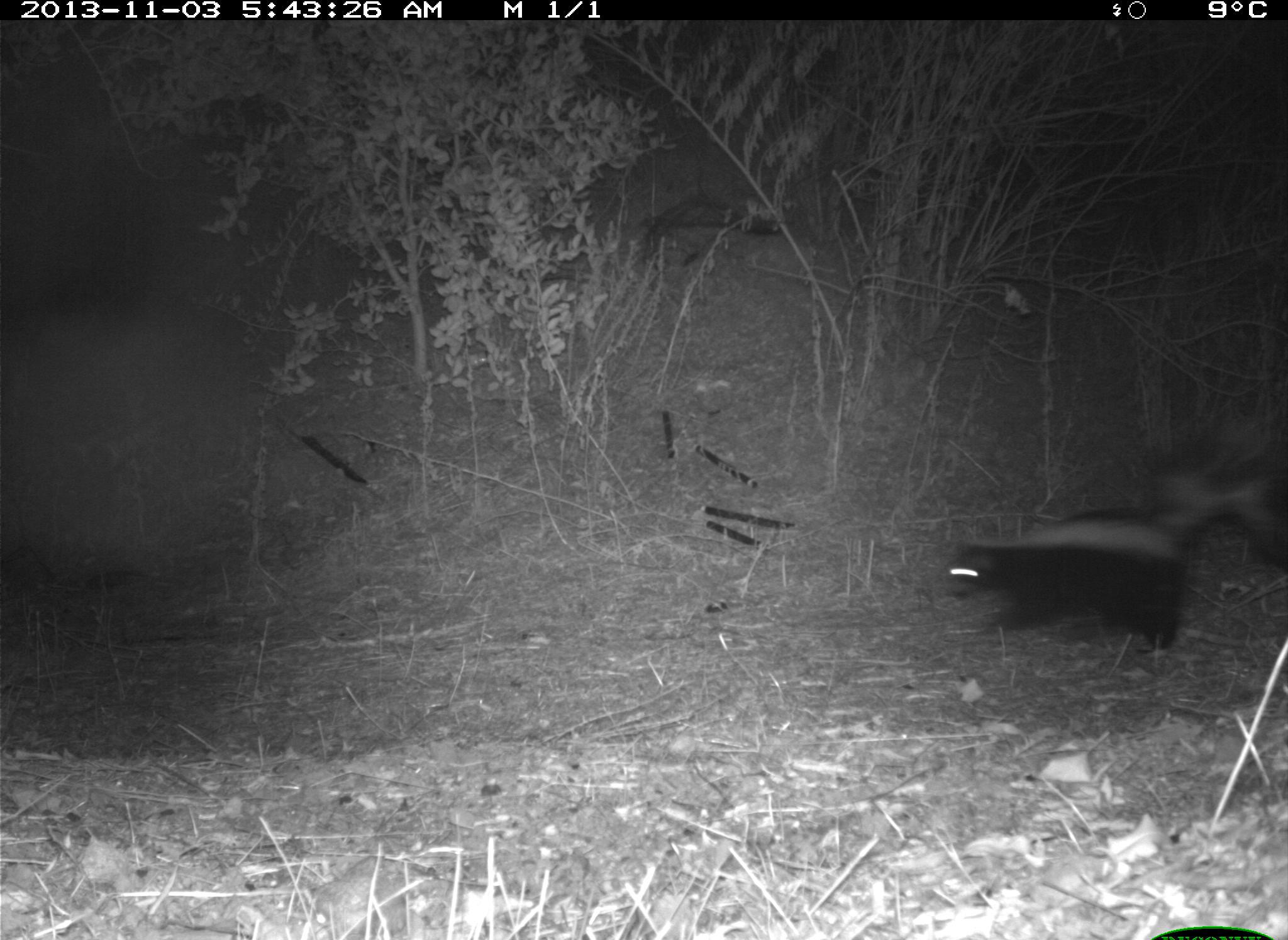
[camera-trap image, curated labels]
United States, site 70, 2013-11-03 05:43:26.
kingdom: Animalia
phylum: Chordata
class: Mammalia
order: Carnivora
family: Mephitidae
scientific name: Mephitidae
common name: skunk